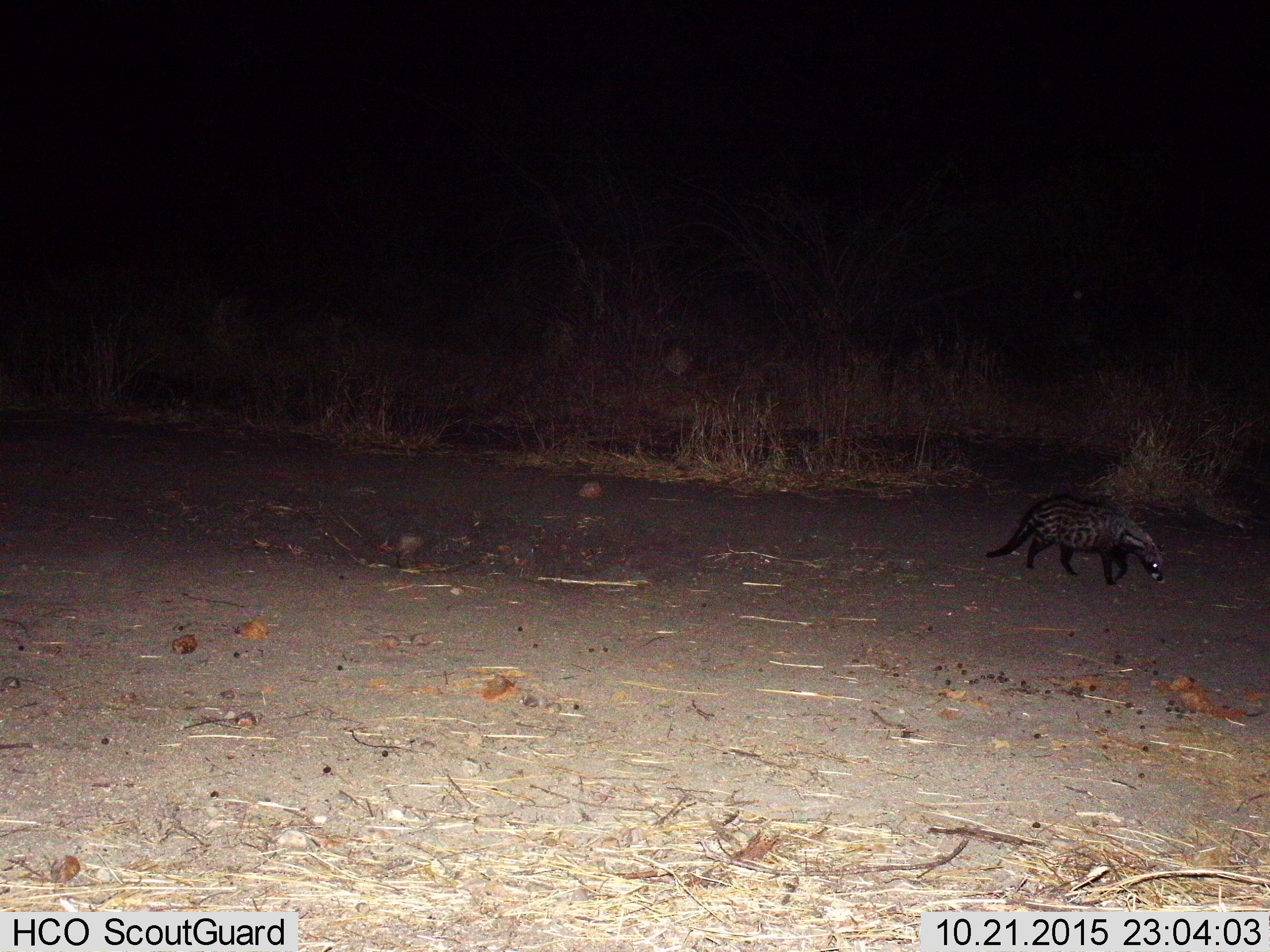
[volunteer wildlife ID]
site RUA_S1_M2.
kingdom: Animalia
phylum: Chordata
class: Mammalia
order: Carnivora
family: Viverridae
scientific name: Viverridae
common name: civet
Civet (Viverridae), count 1. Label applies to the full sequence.